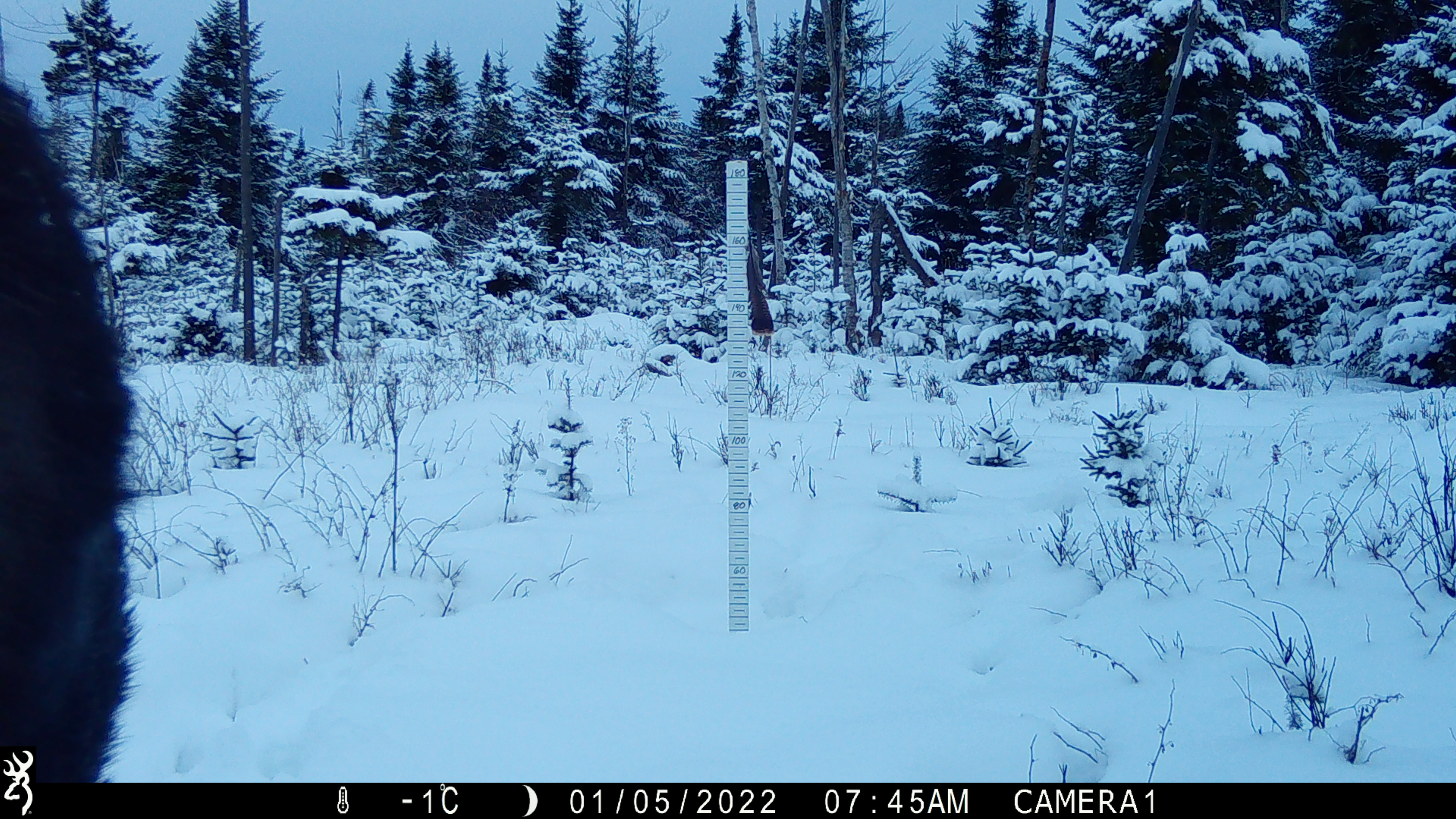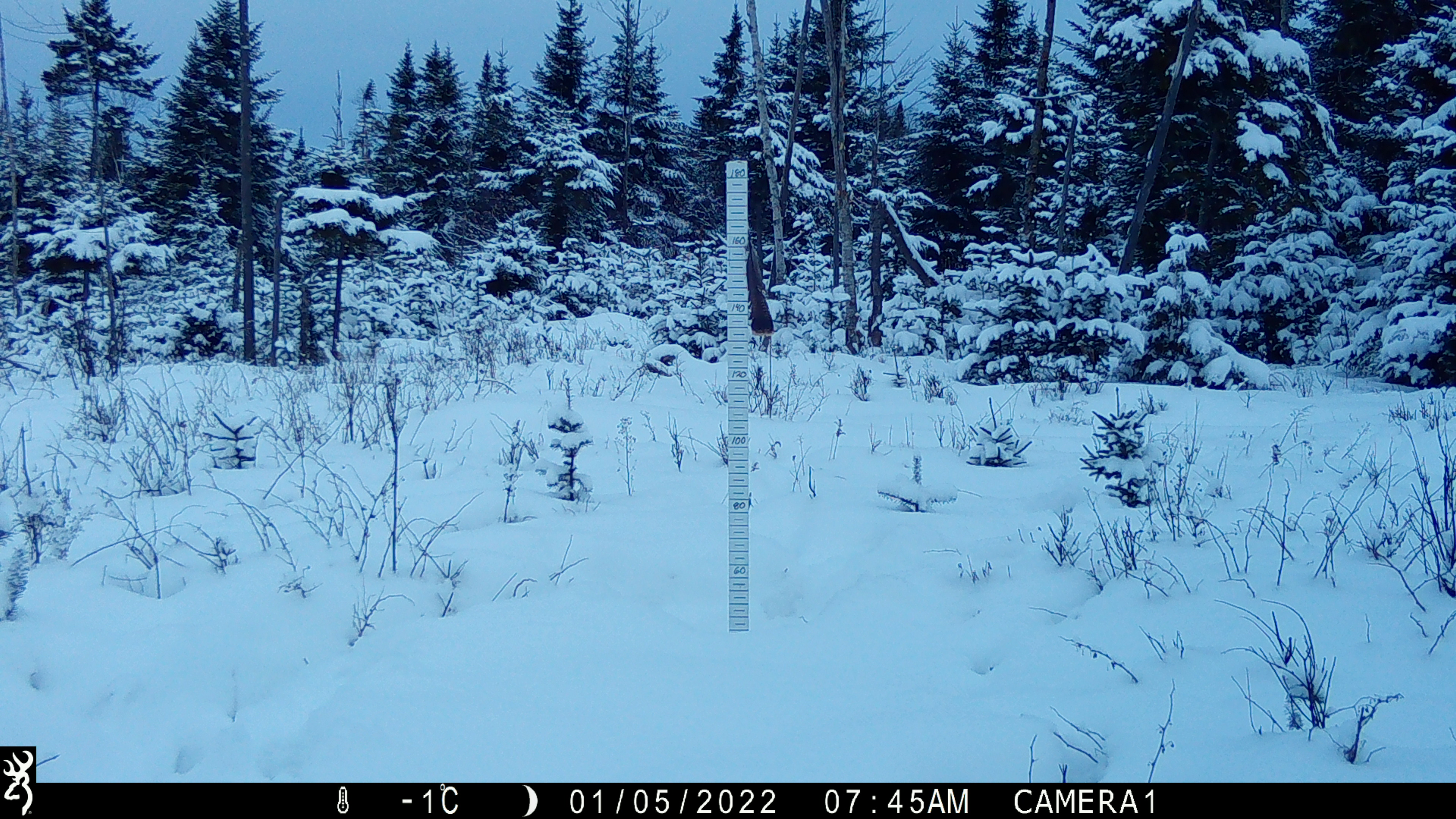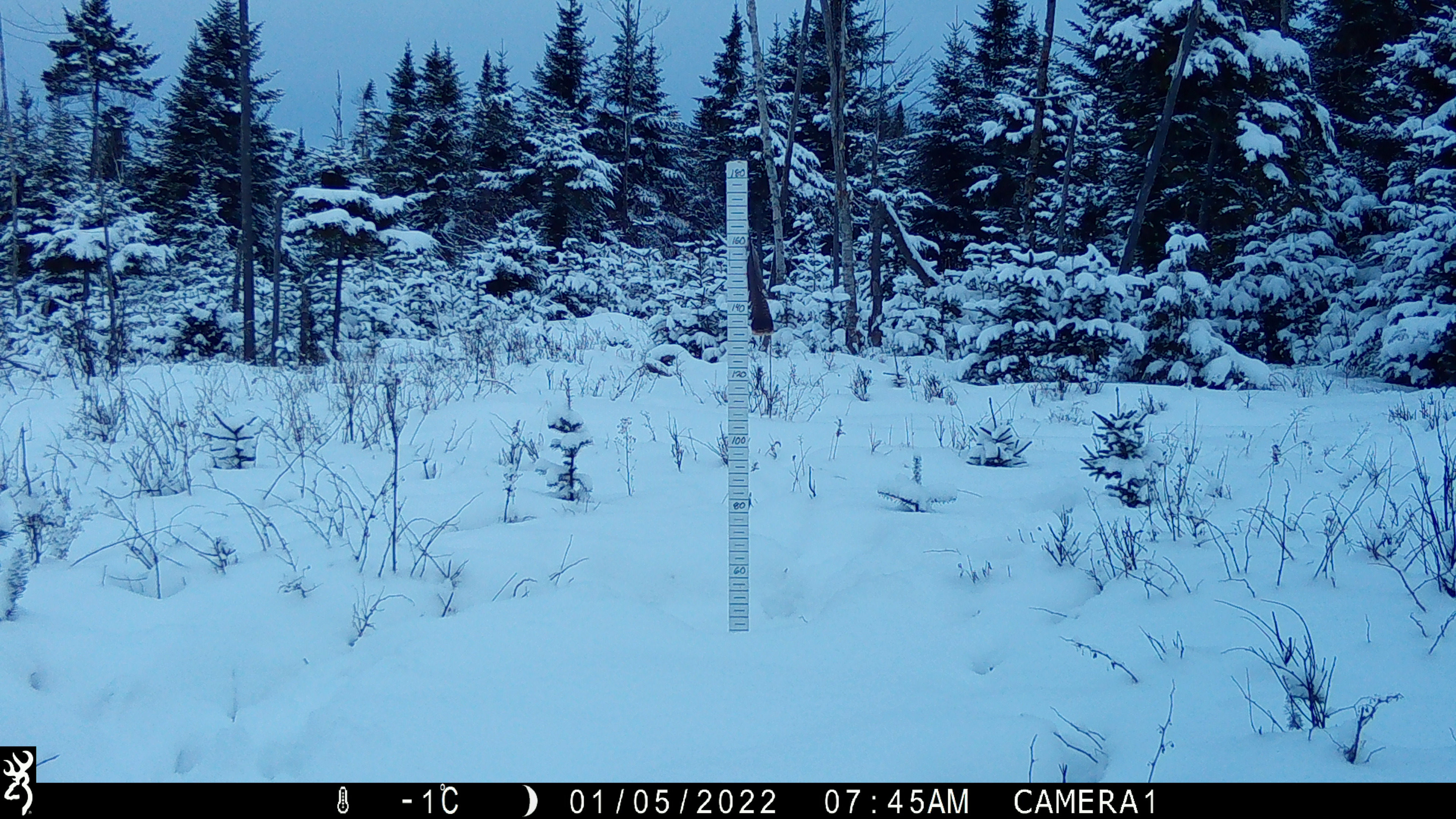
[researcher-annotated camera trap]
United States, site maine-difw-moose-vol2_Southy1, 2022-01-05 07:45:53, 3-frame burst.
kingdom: Animalia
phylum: Chordata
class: Mammalia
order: Artiodactyla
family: Cervidae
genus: Alces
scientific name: Alces alces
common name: moose